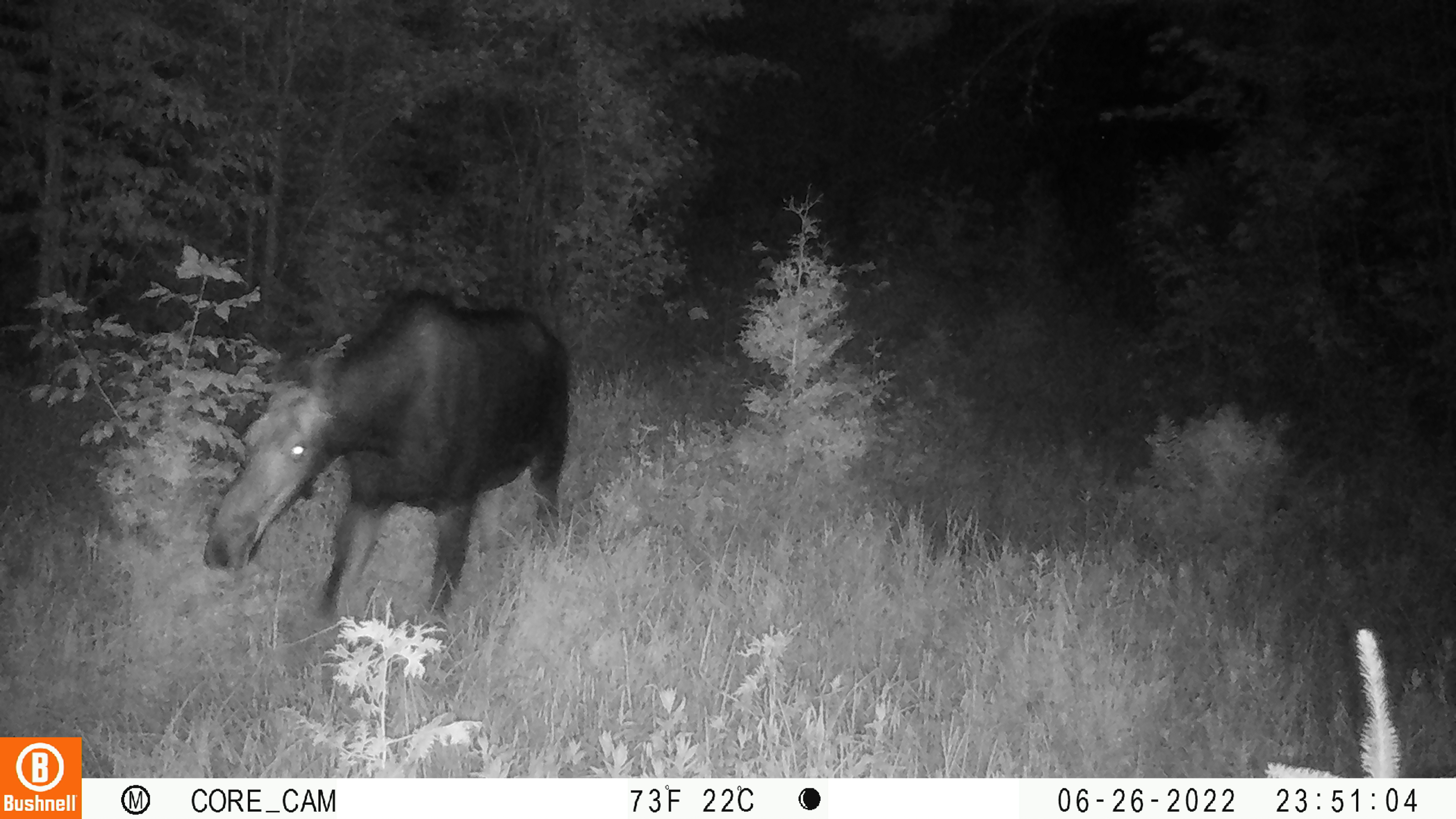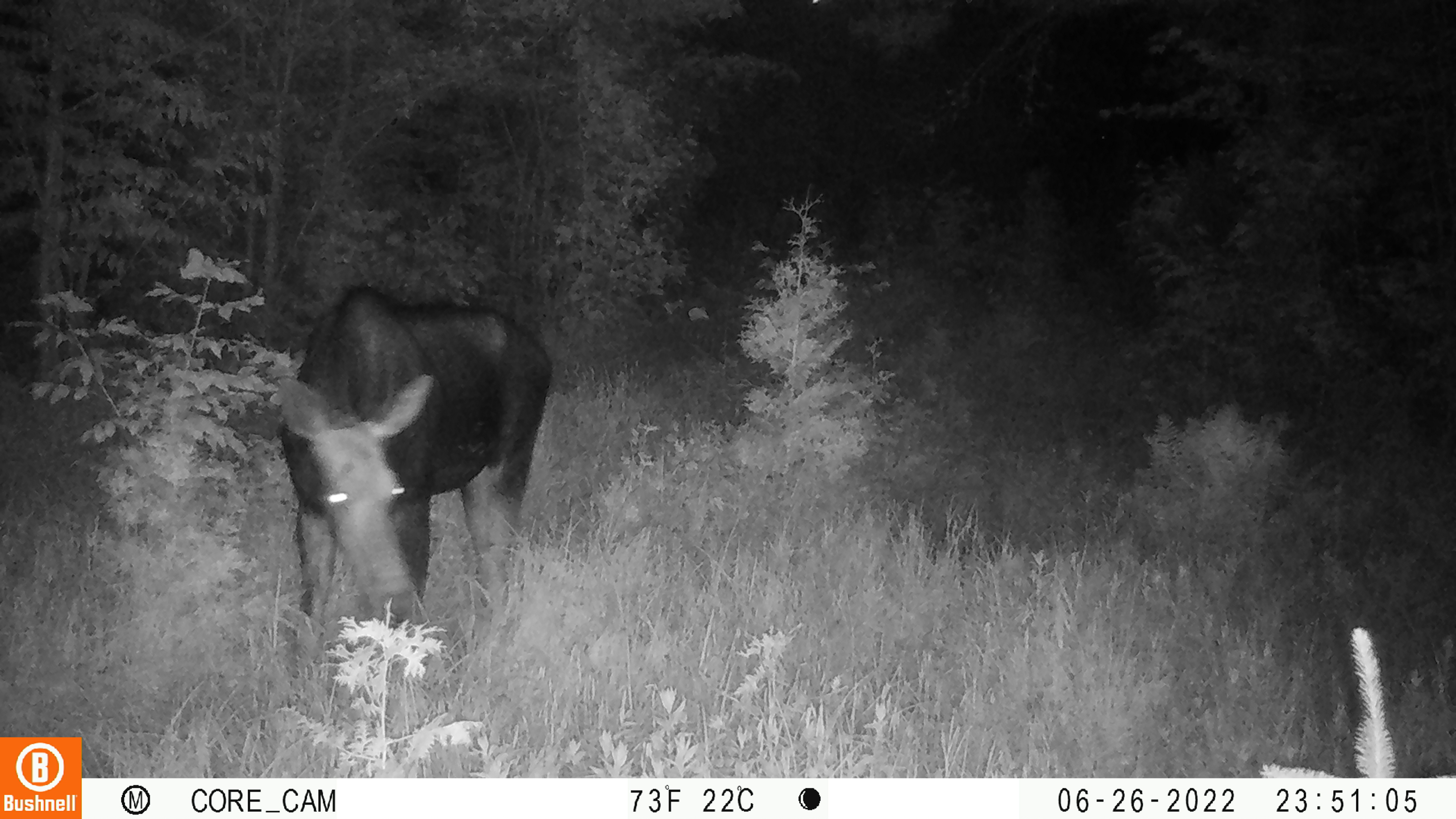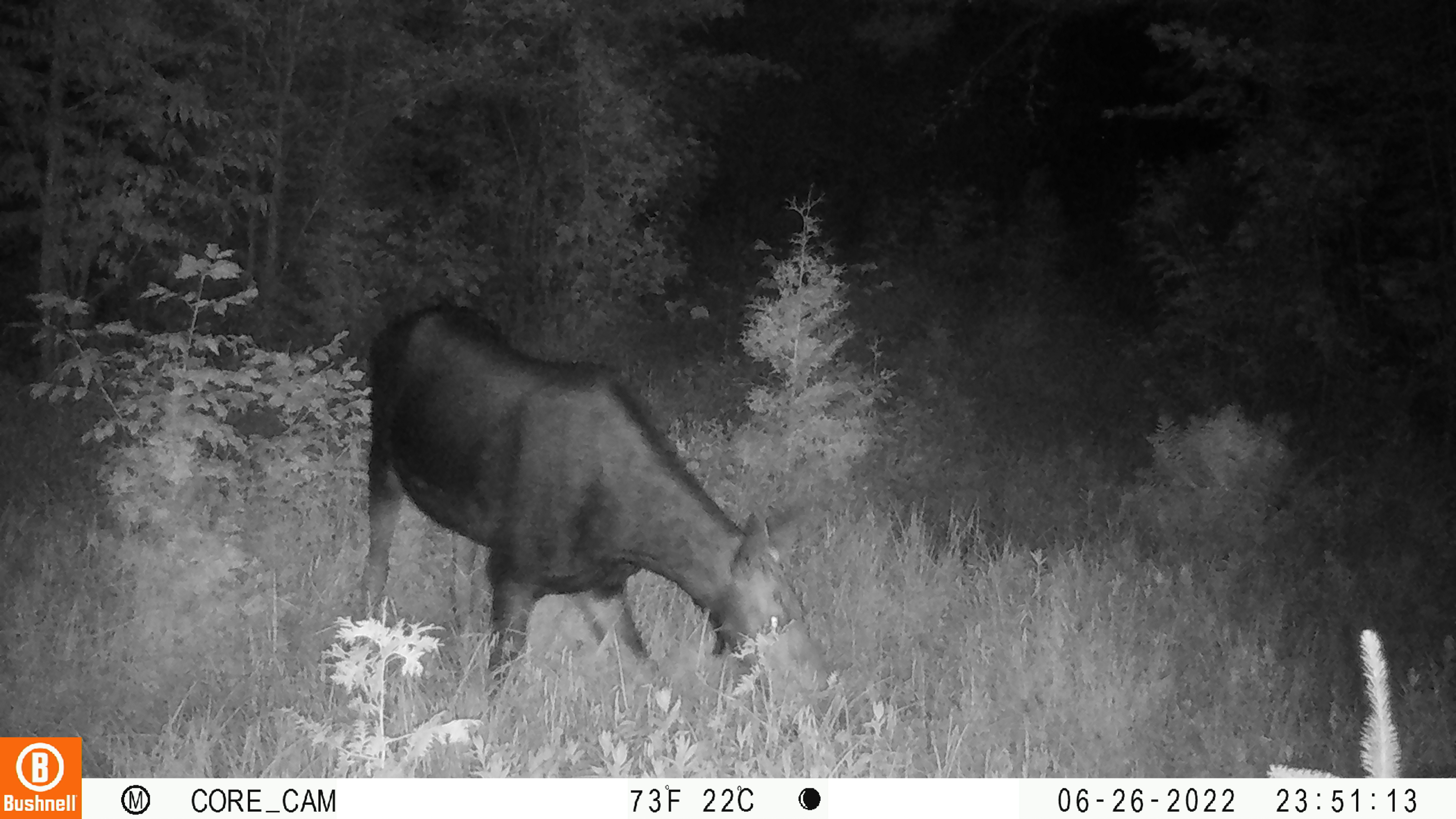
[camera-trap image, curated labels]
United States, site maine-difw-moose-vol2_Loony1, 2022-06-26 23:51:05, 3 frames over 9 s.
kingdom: Animalia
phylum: Chordata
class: Mammalia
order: Artiodactyla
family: Cervidae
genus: Alces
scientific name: Alces alces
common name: moose